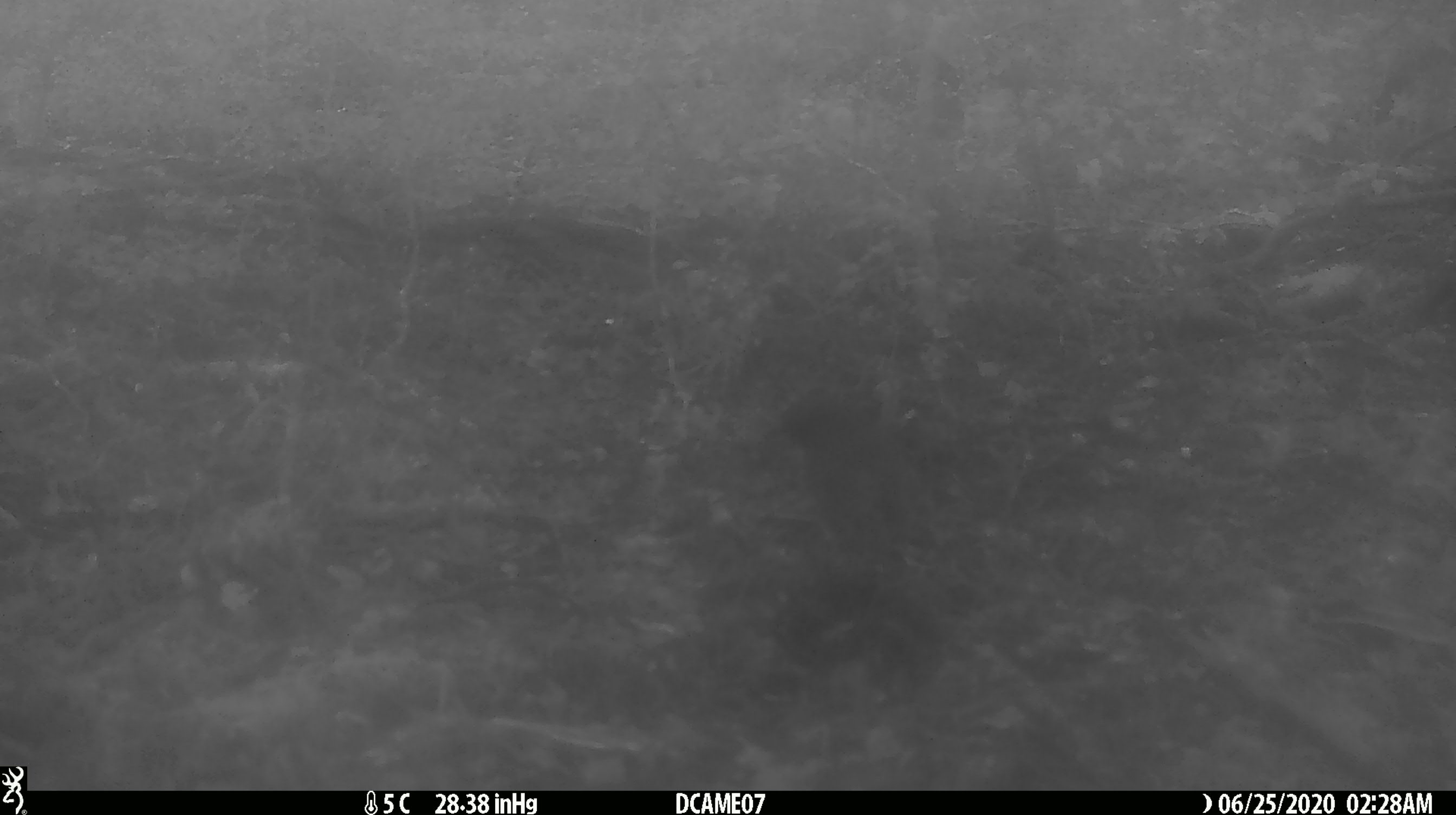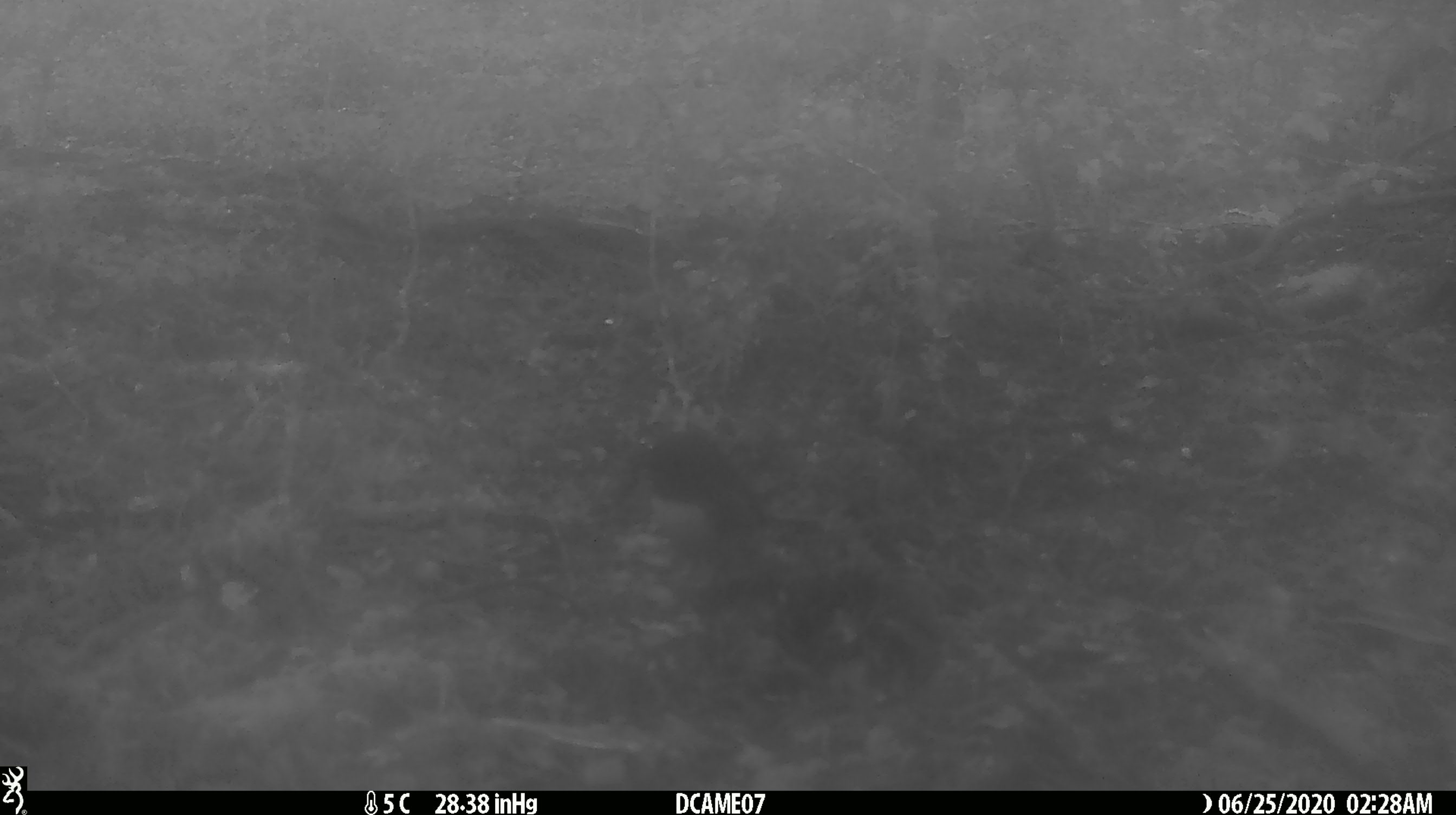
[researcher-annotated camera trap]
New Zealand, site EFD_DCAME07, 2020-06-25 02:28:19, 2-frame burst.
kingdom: Animalia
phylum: Chordata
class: Aves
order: Passeriformes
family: Petroicidae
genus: Petroica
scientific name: Petroica australis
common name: new zealand robin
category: robin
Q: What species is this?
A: Robin (new zealand robin) (Petroica australis).